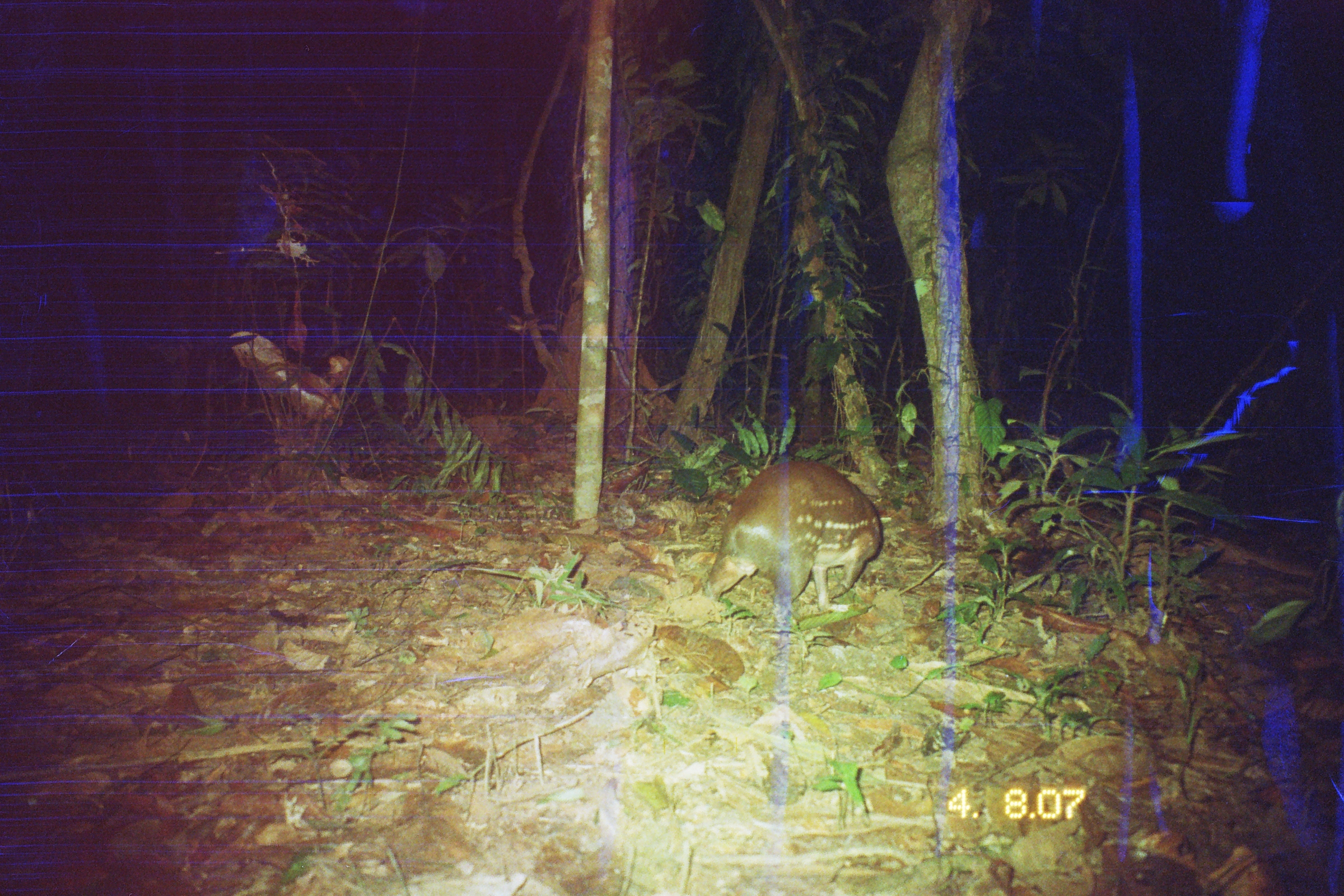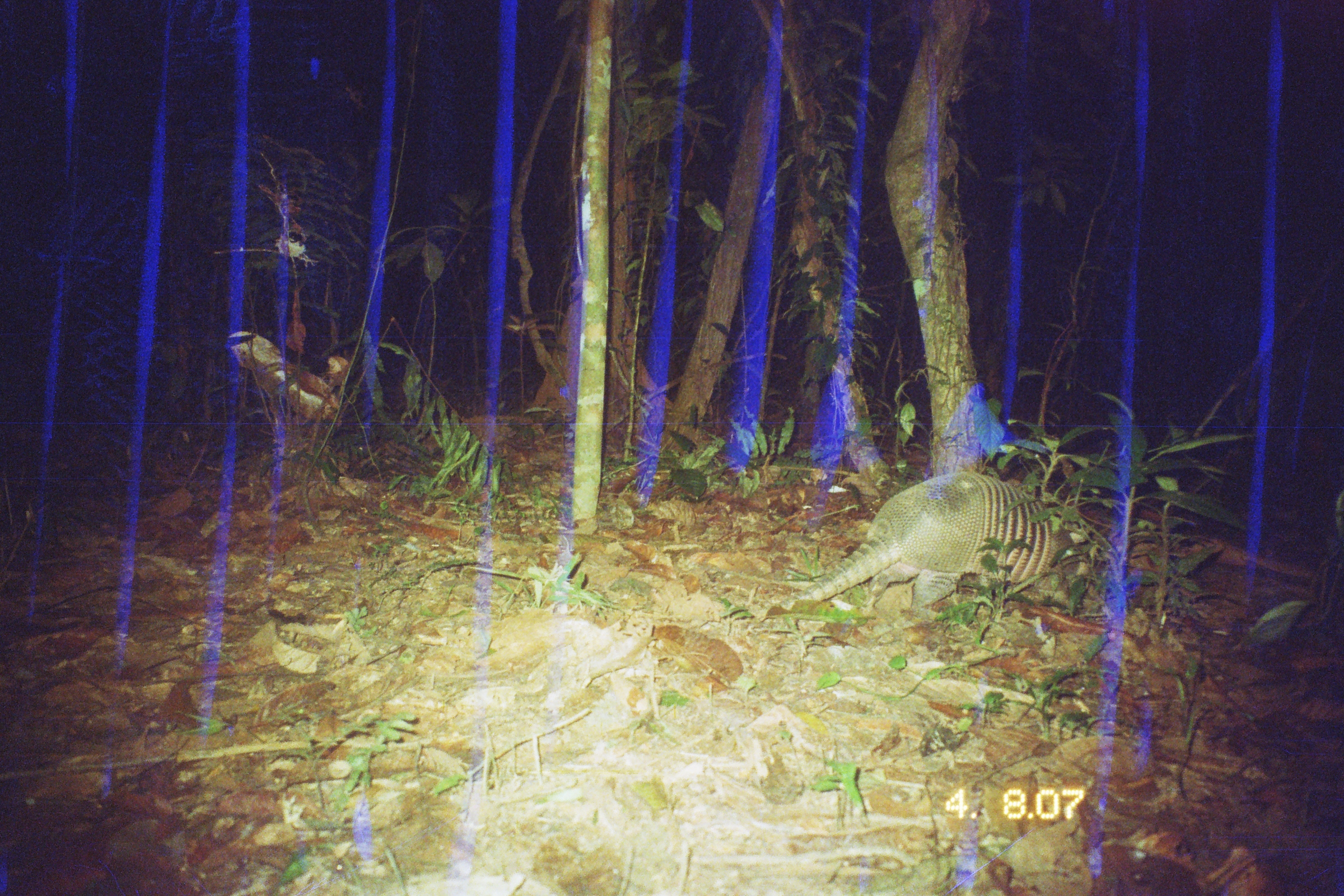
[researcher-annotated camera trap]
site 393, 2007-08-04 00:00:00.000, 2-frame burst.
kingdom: Animalia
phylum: Chordata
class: Mammalia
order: Rodentia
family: Cuniculidae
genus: Cuniculus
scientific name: Cuniculus paca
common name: spotted paca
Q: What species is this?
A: Cuniculus paca (spotted paca).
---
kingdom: Animalia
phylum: Chordata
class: Mammalia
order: Cingulata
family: Dasypodidae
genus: Dasypus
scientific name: Dasypus novemcinctus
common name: nine-banded armadillo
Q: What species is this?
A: Dasypus novemcinctus (nine-banded armadillo).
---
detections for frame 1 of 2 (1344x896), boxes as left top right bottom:
cuniculus paca: 700 458 881 616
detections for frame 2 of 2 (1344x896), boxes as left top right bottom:
dasypus novemcinctus: 754 469 1088 624